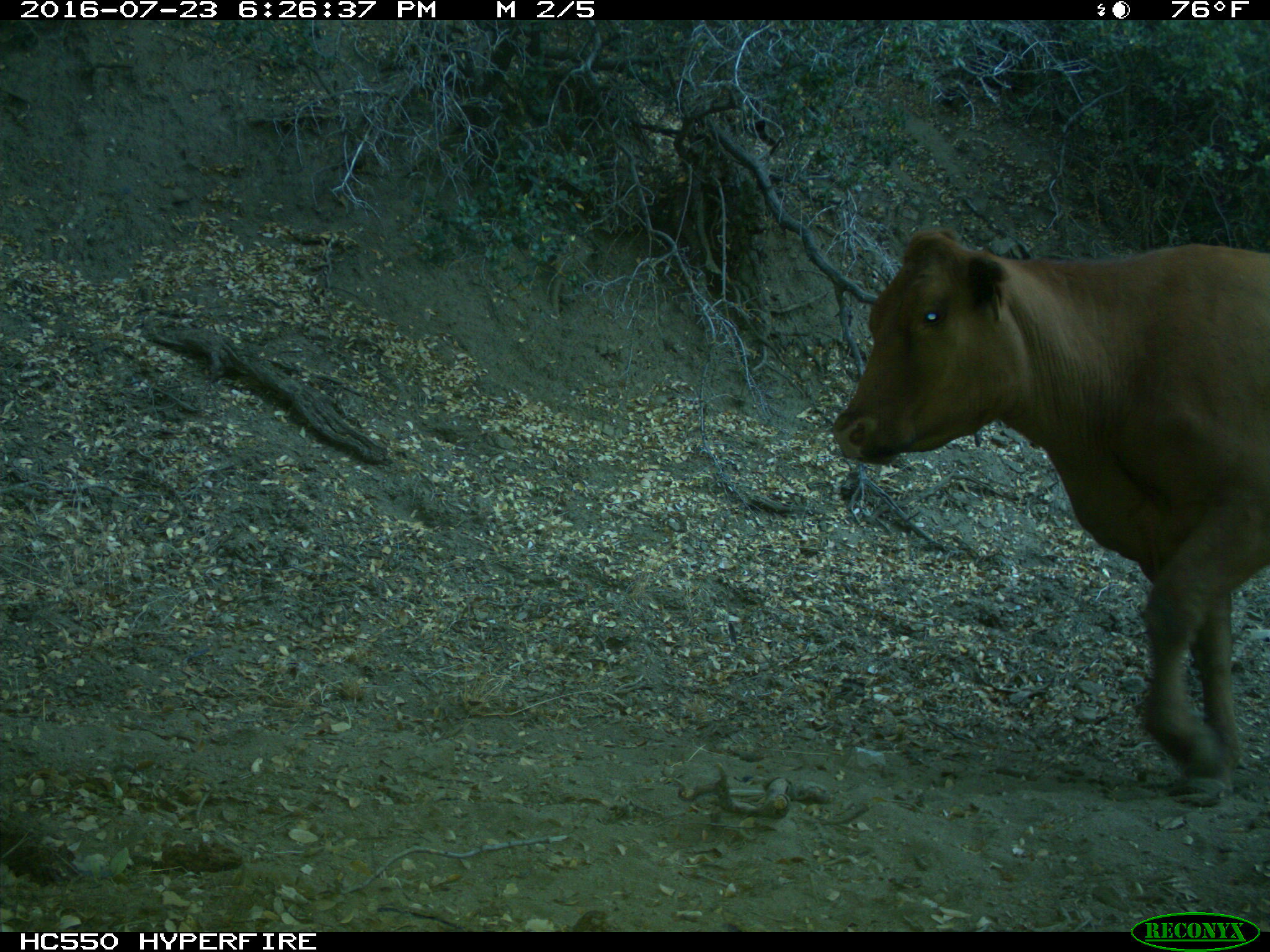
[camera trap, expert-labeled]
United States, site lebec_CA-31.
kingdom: Animalia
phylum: Chordata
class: Mammalia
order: Artiodactyla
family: Bovidae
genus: Bos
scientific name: Bos taurus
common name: domestic cow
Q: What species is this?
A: Bos taurus (domestic cow).